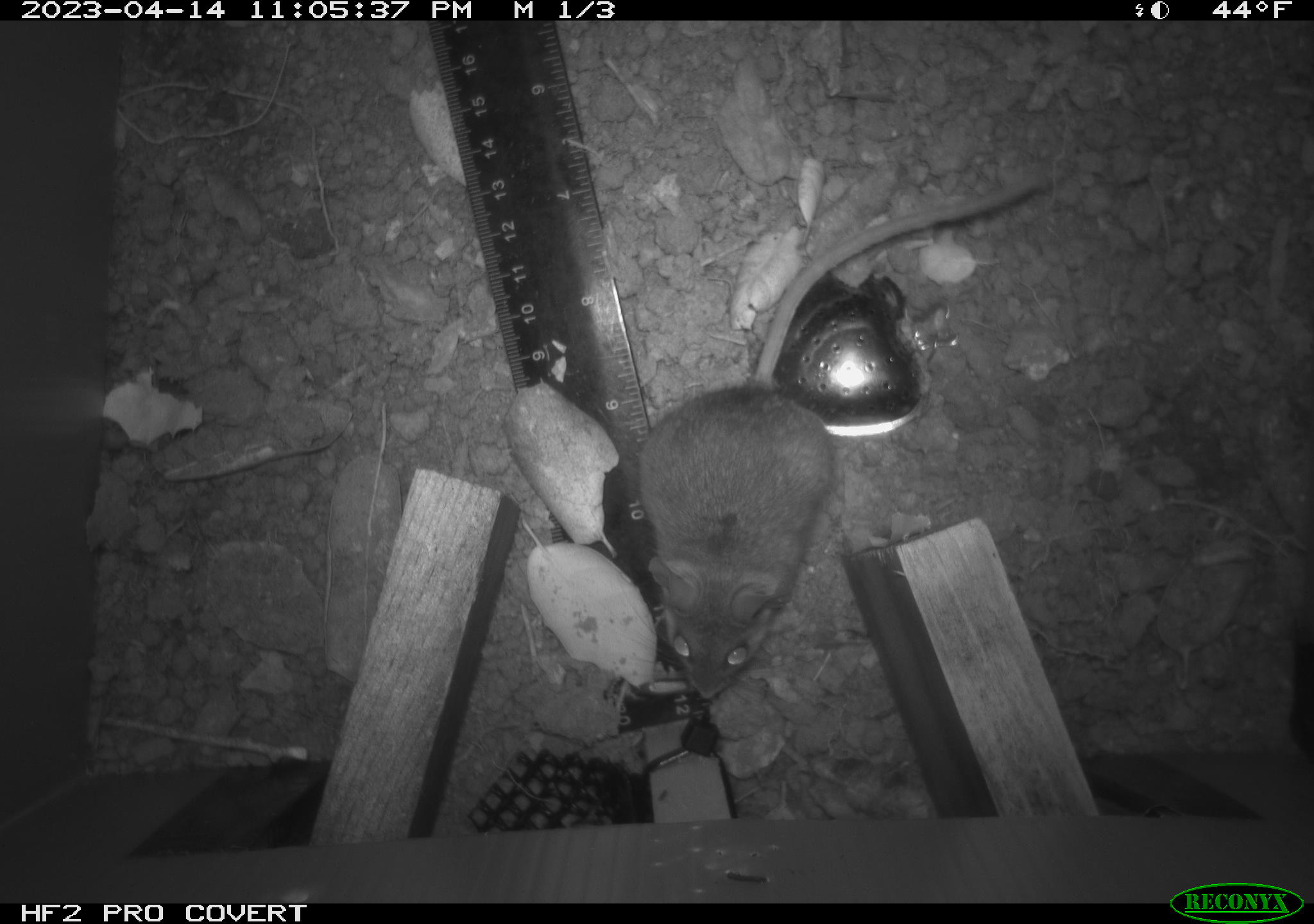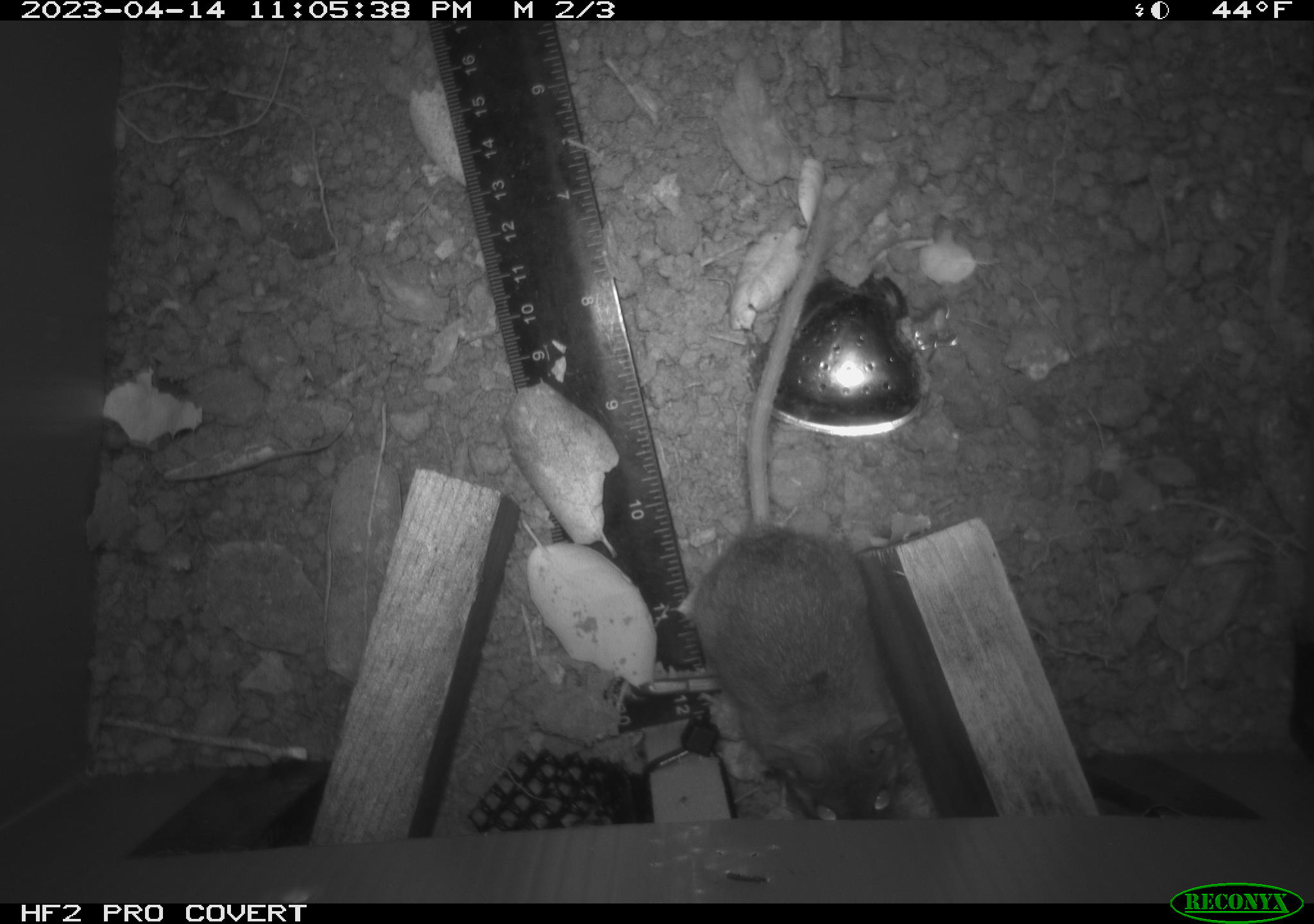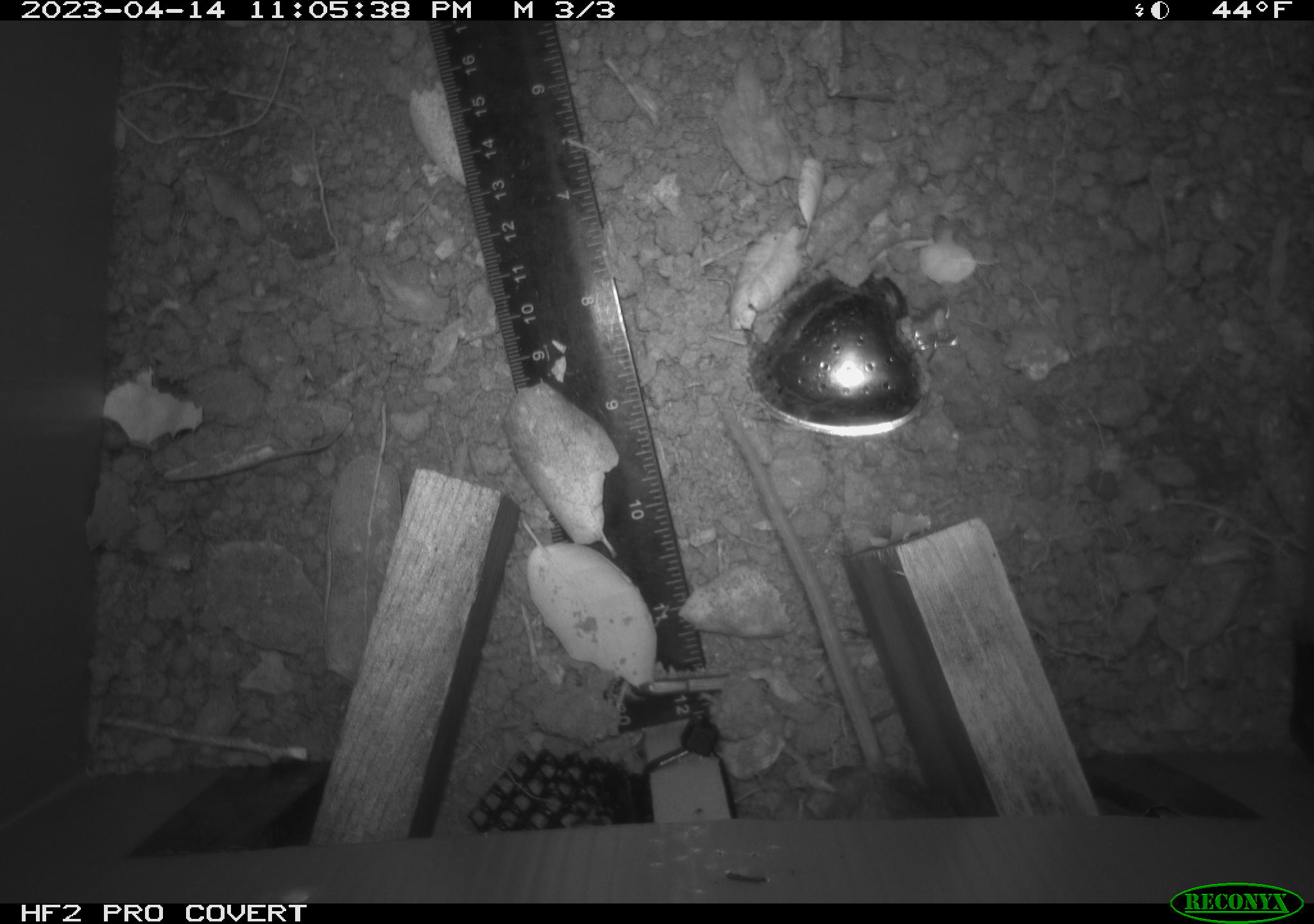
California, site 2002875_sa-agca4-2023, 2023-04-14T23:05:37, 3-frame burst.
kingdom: Animalia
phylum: Chordata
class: Mammalia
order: Rodentia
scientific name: Rodentia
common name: mouse species